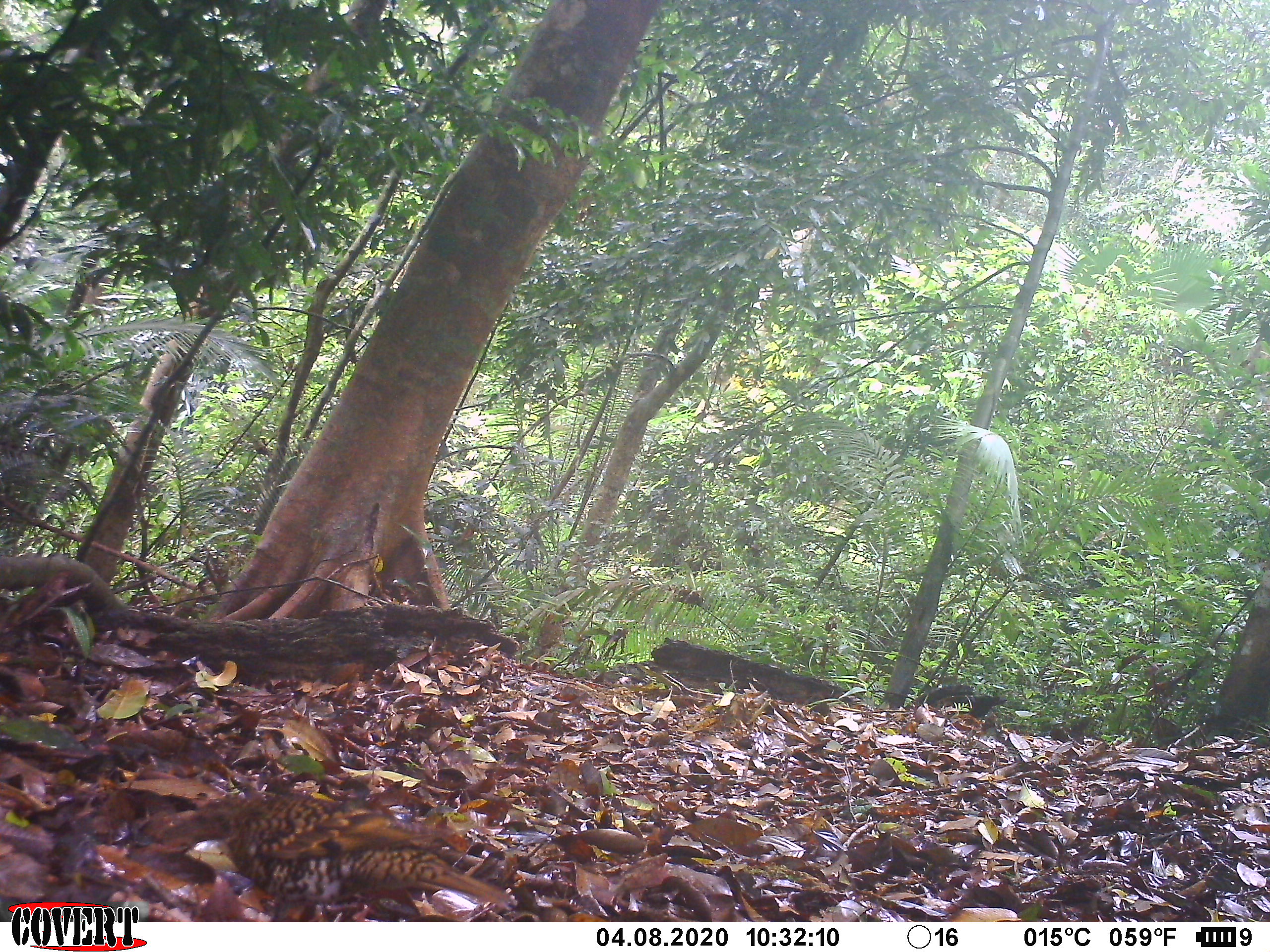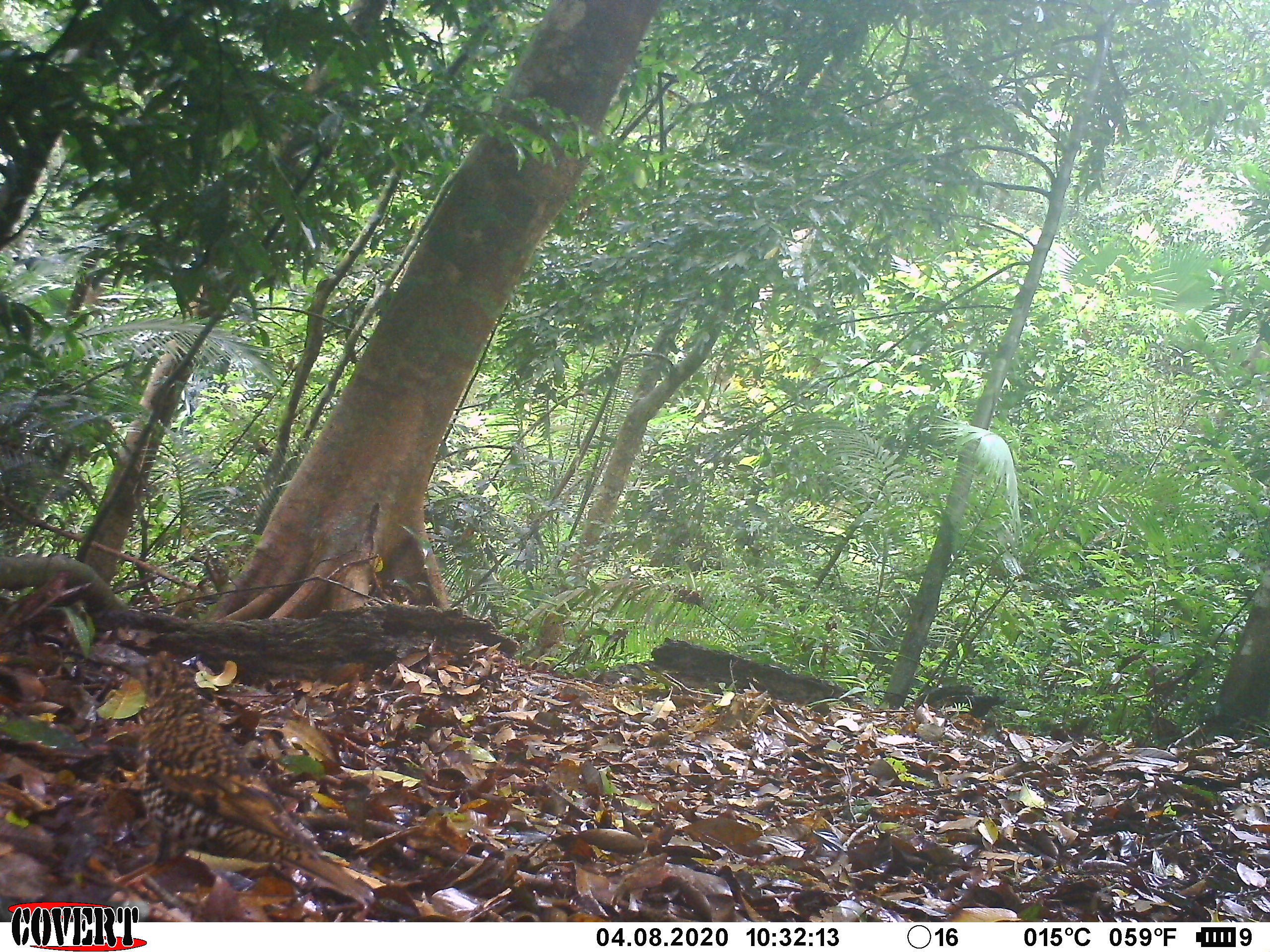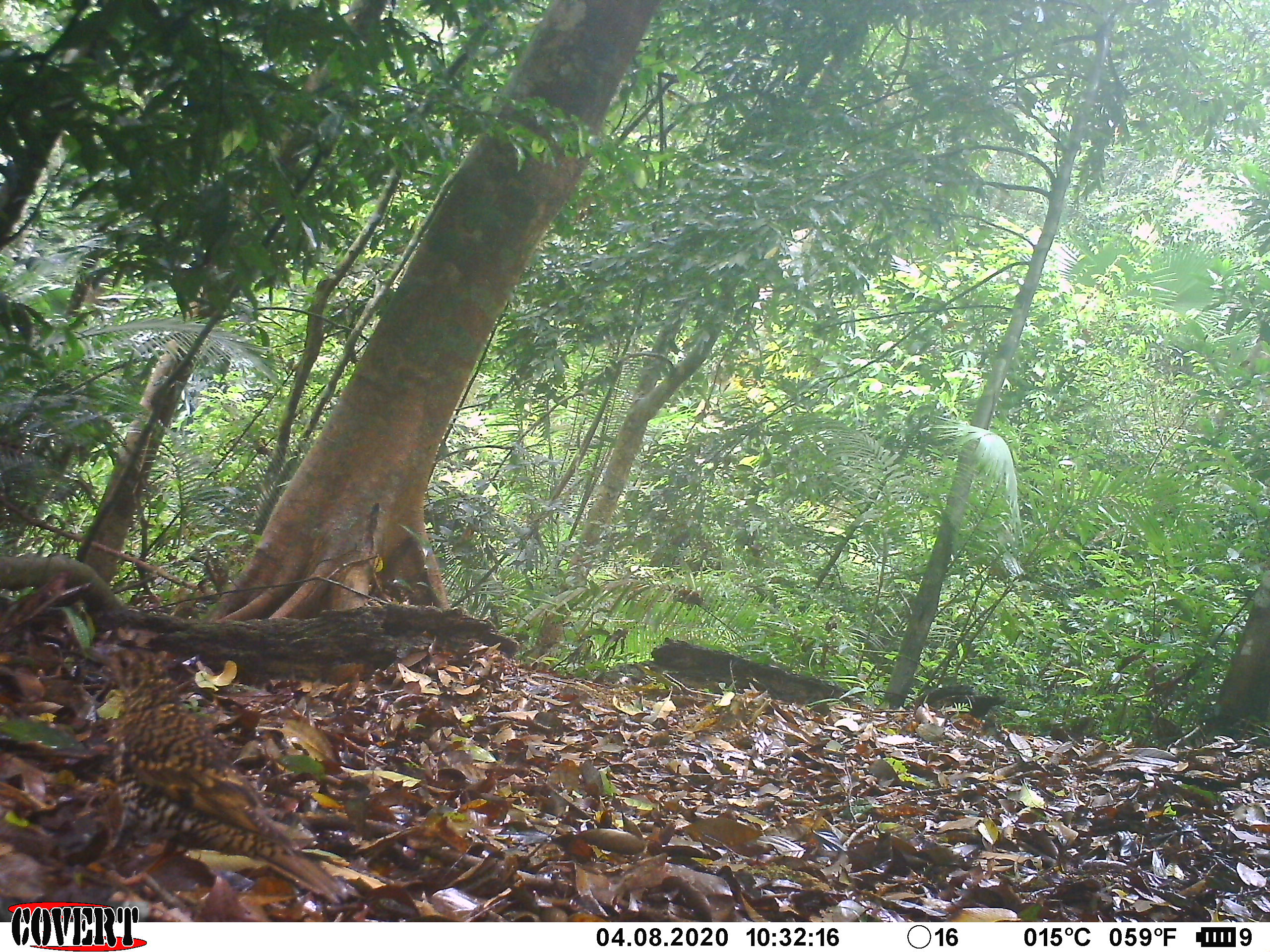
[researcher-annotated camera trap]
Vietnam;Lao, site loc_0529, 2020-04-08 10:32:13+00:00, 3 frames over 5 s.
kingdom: Animalia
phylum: Chordata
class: Aves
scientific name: Aves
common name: bird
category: unidentified bird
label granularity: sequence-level